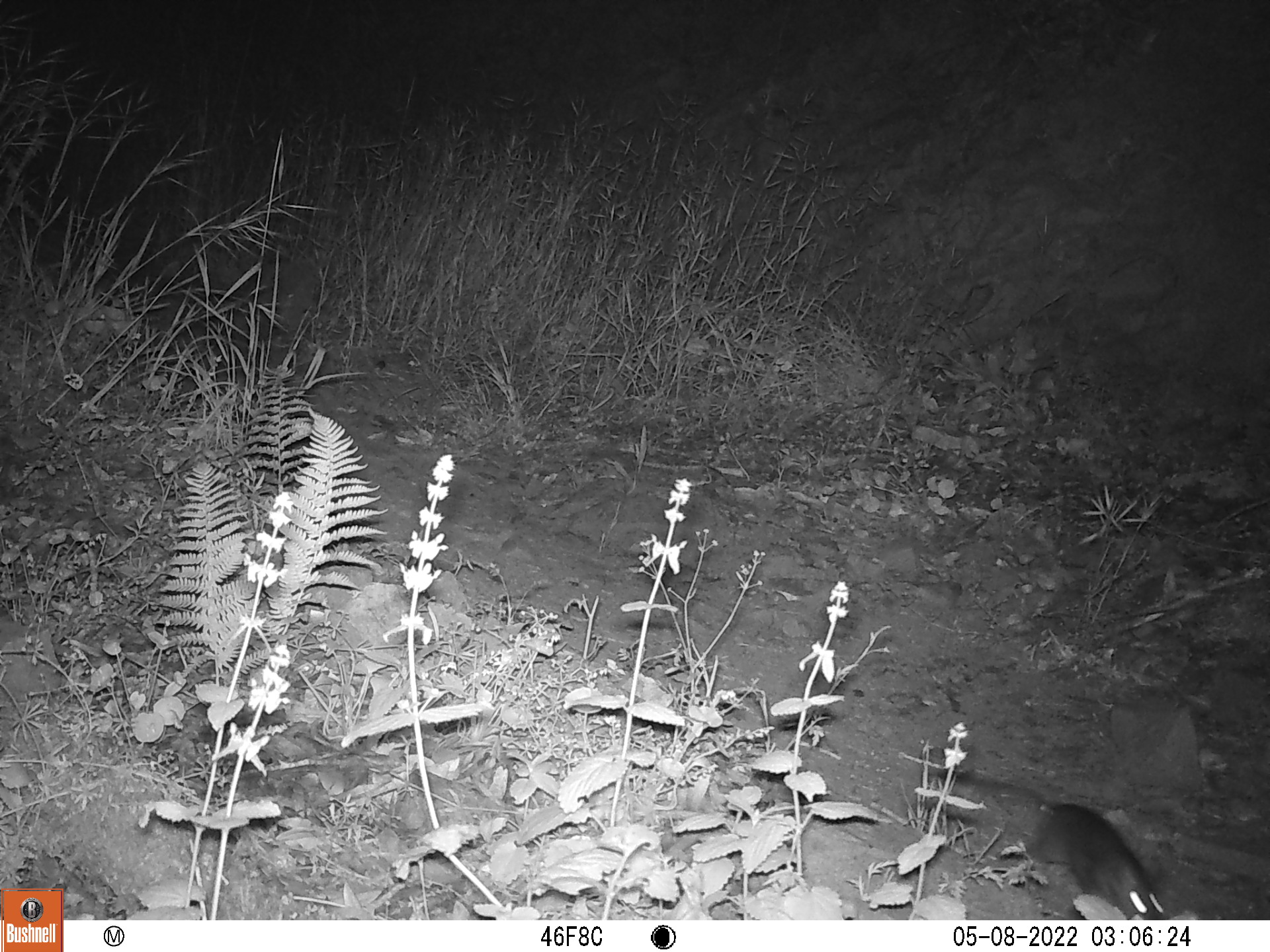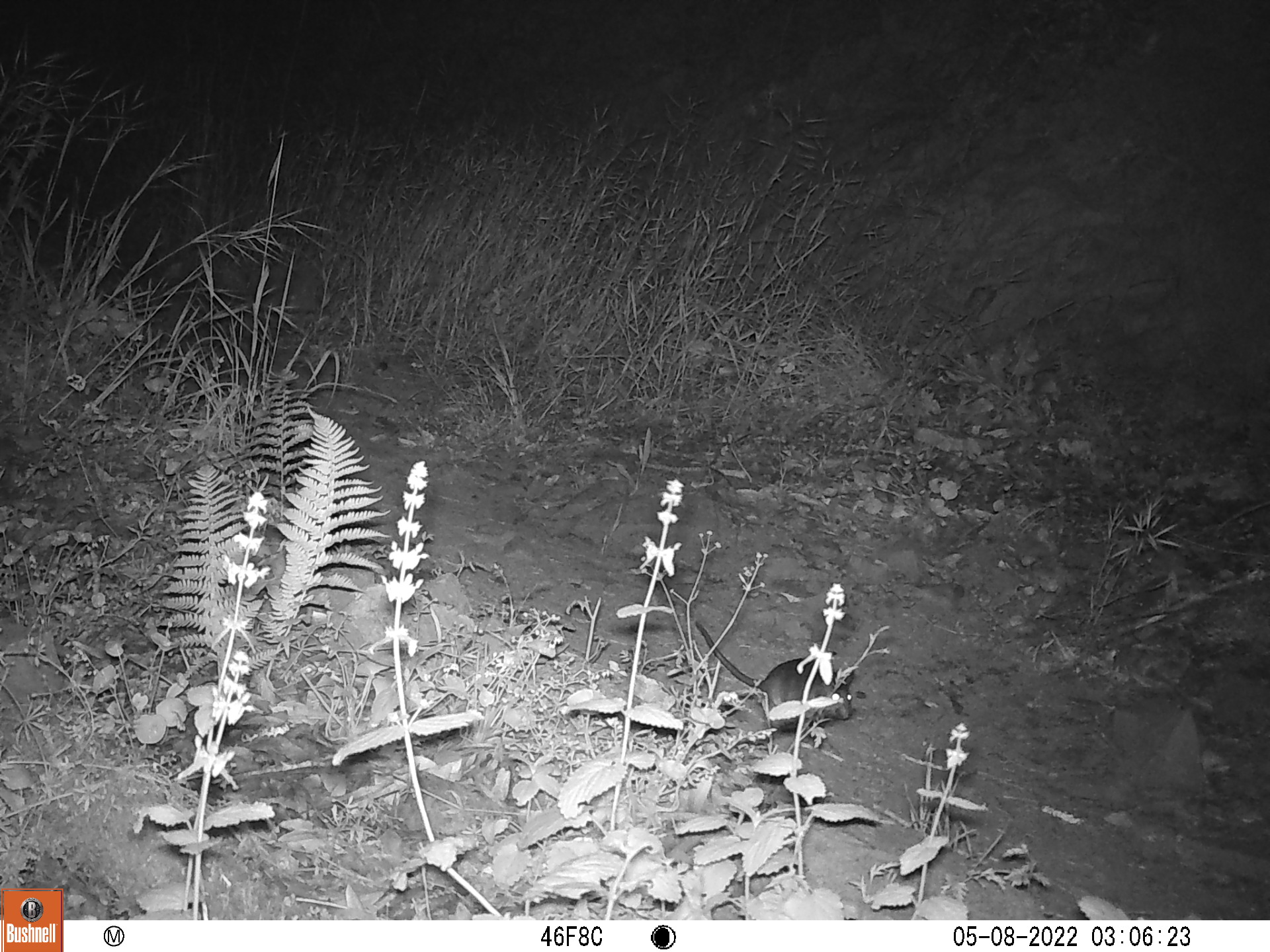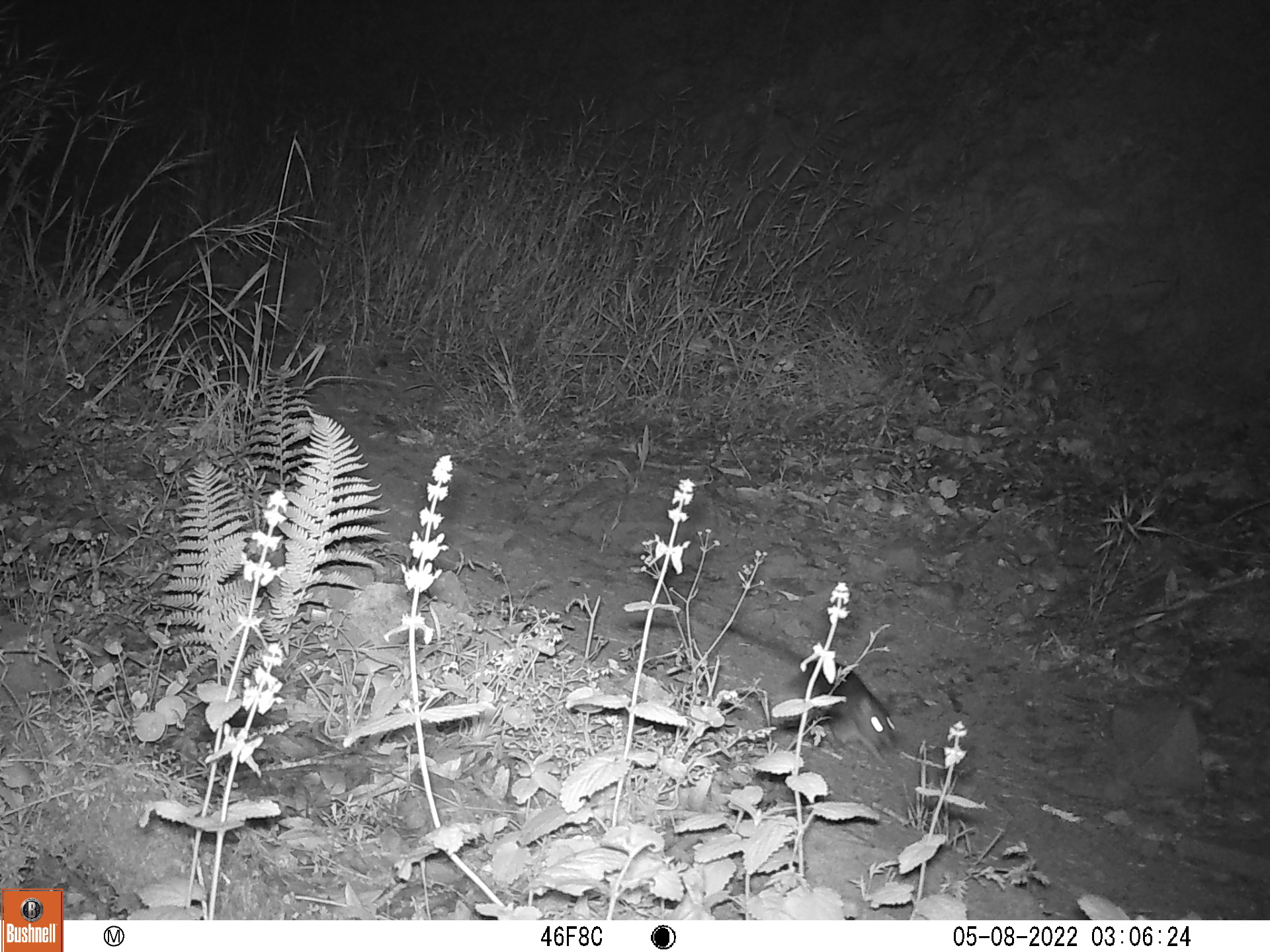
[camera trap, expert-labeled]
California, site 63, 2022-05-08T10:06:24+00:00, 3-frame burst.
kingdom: Animalia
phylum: Chordata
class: Mammalia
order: Rodentia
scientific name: Rodentia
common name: mouse or rat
Mouse or rat (Rodentia).